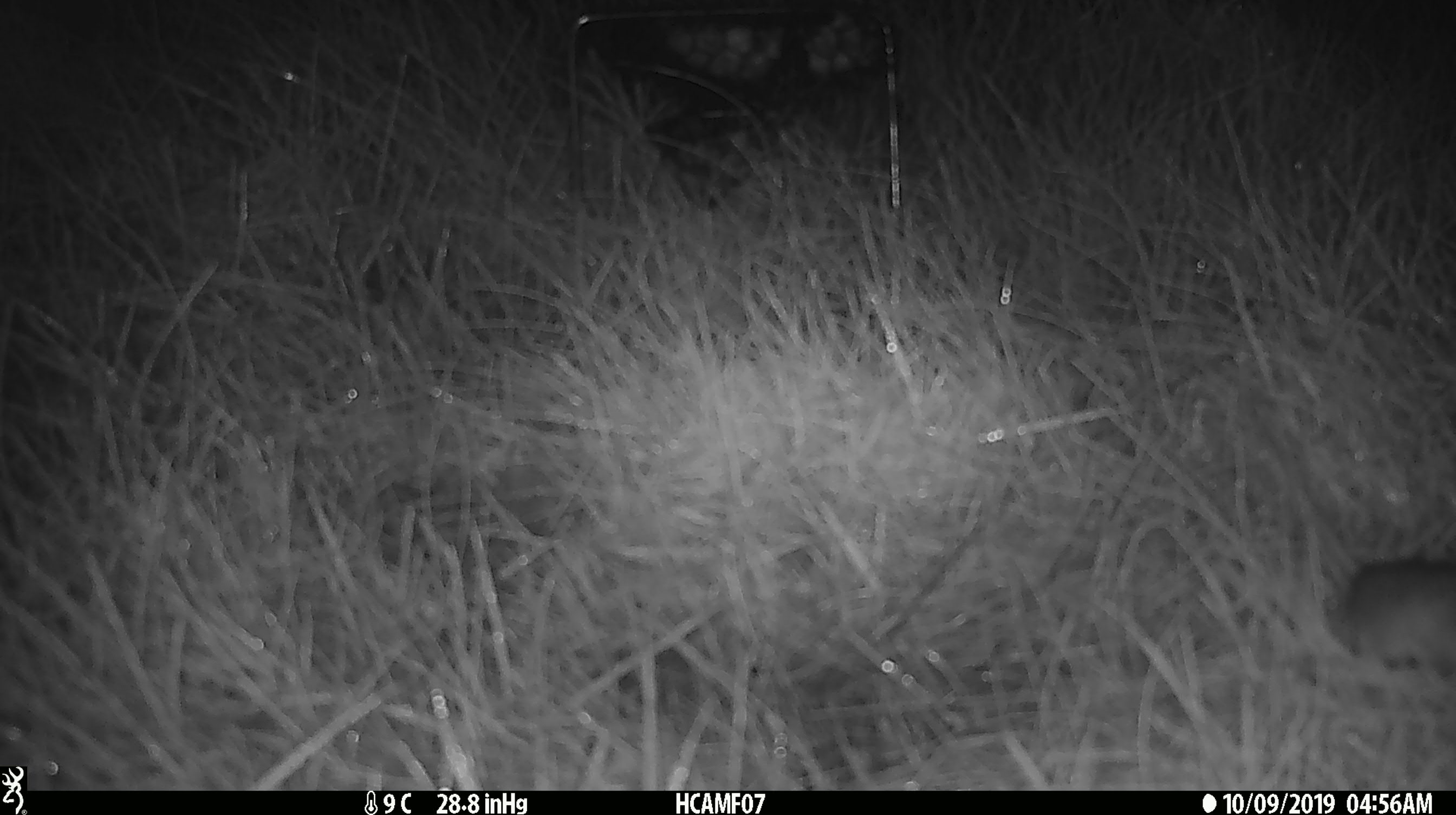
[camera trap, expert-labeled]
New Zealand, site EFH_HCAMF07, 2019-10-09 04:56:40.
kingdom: Animalia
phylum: Chordata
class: Mammalia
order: Rodentia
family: Muridae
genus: Mus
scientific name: Mus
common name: mouse